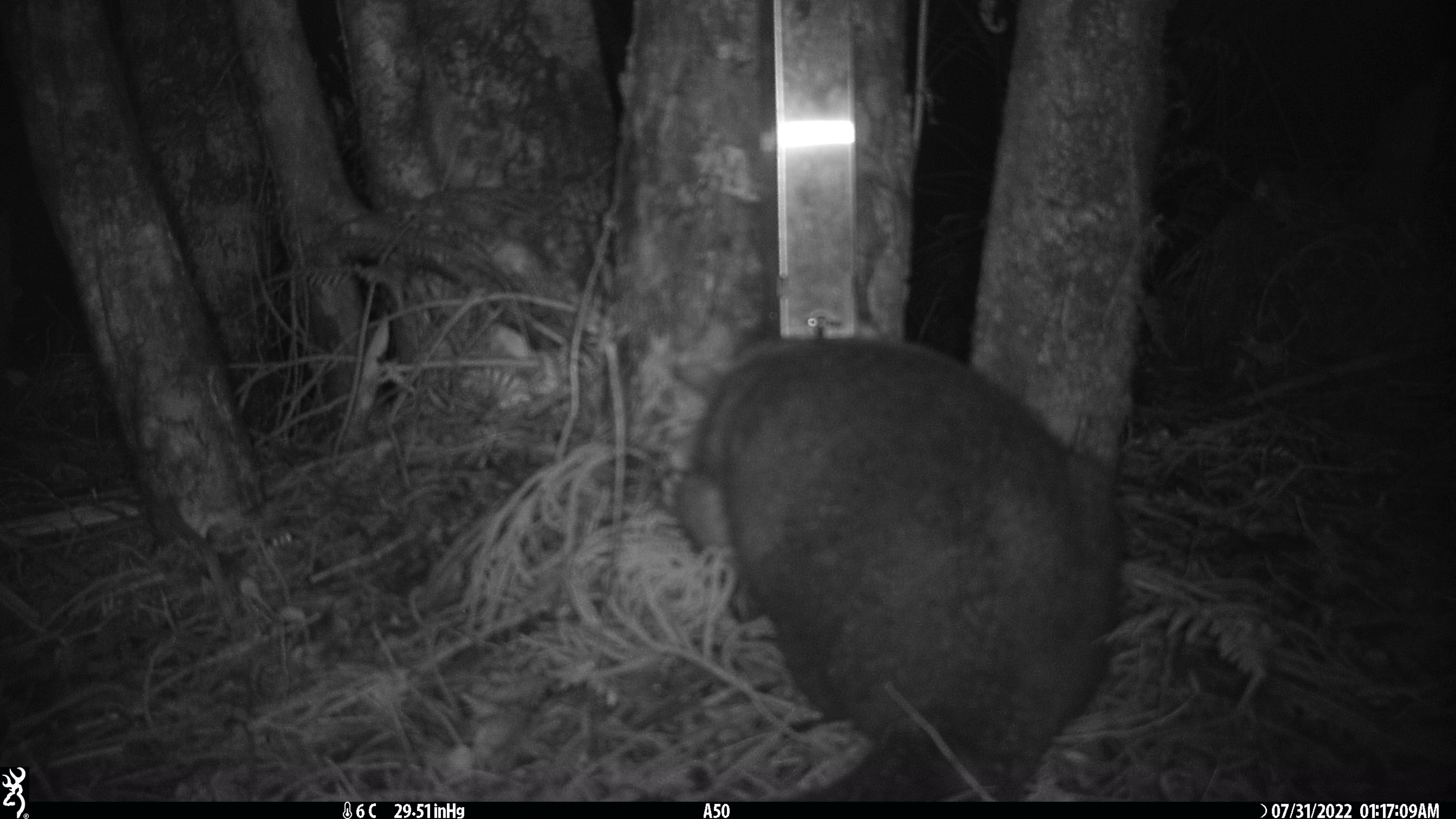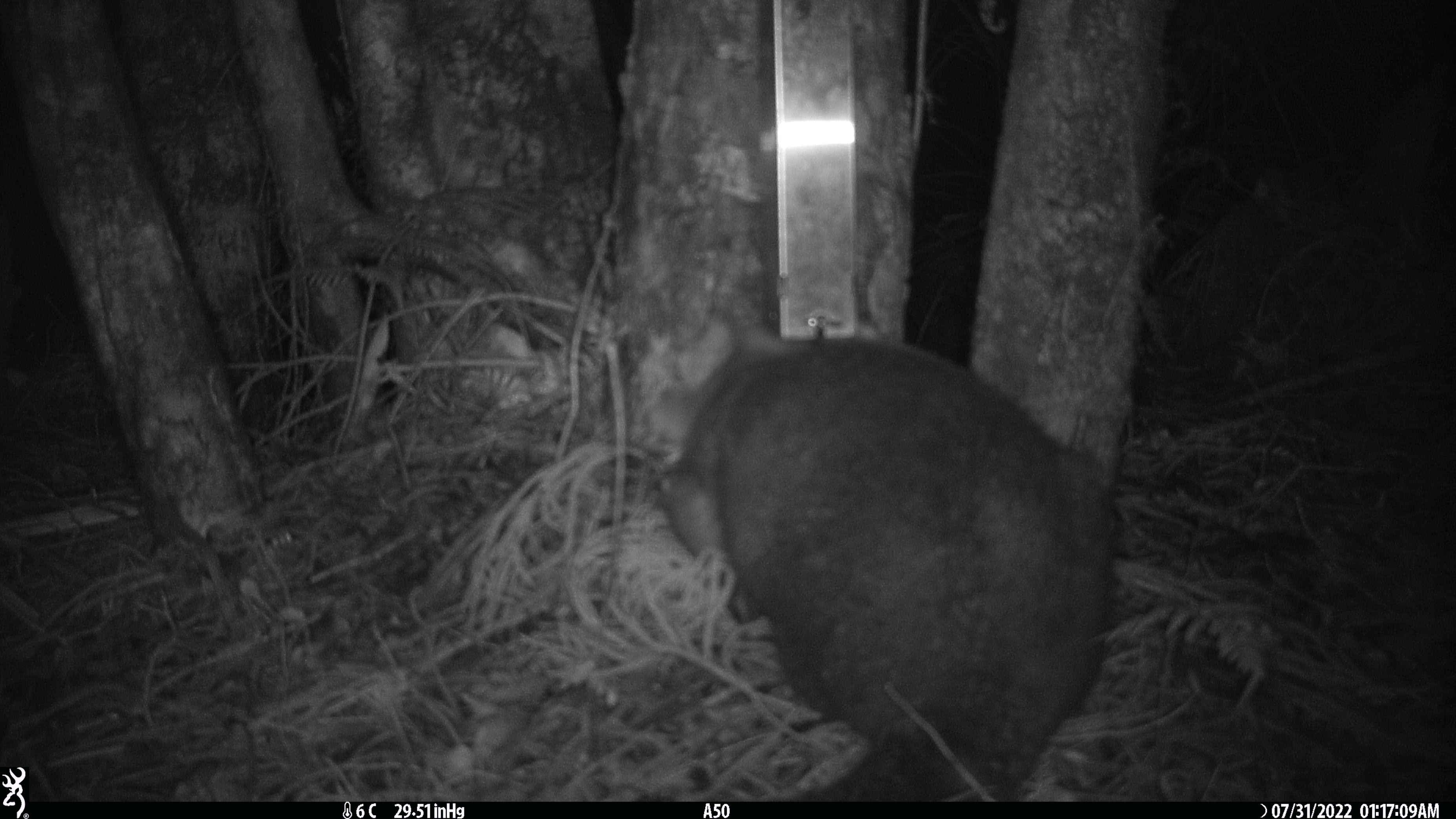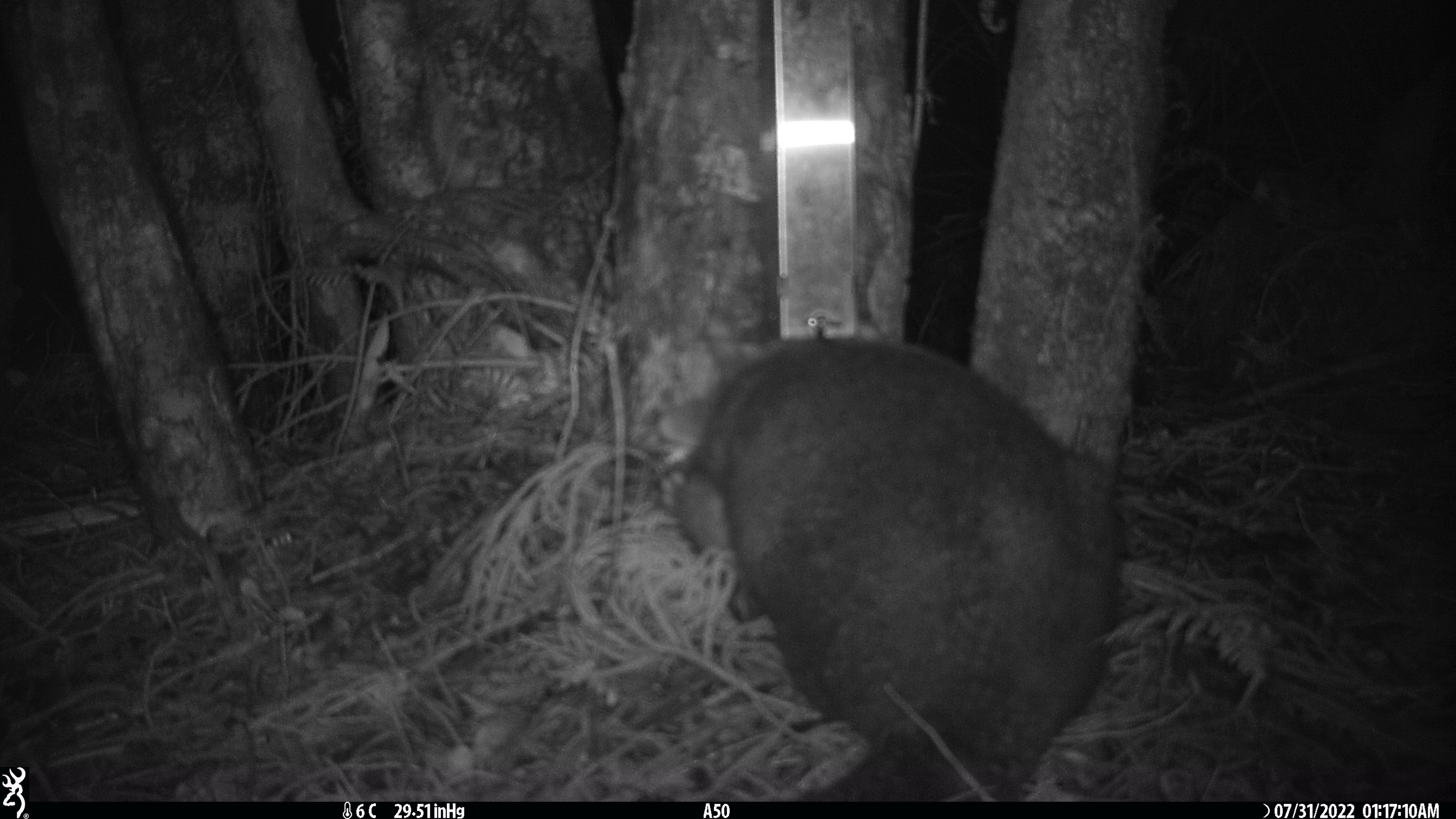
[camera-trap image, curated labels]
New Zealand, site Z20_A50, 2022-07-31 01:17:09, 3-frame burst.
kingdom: Animalia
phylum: Chordata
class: Mammalia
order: Diprotodontia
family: Phalangeridae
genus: Trichosurus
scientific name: Trichosurus vulpecula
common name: common brushtail possum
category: possum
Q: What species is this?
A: Possum (common brushtail possum) (Trichosurus vulpecula).